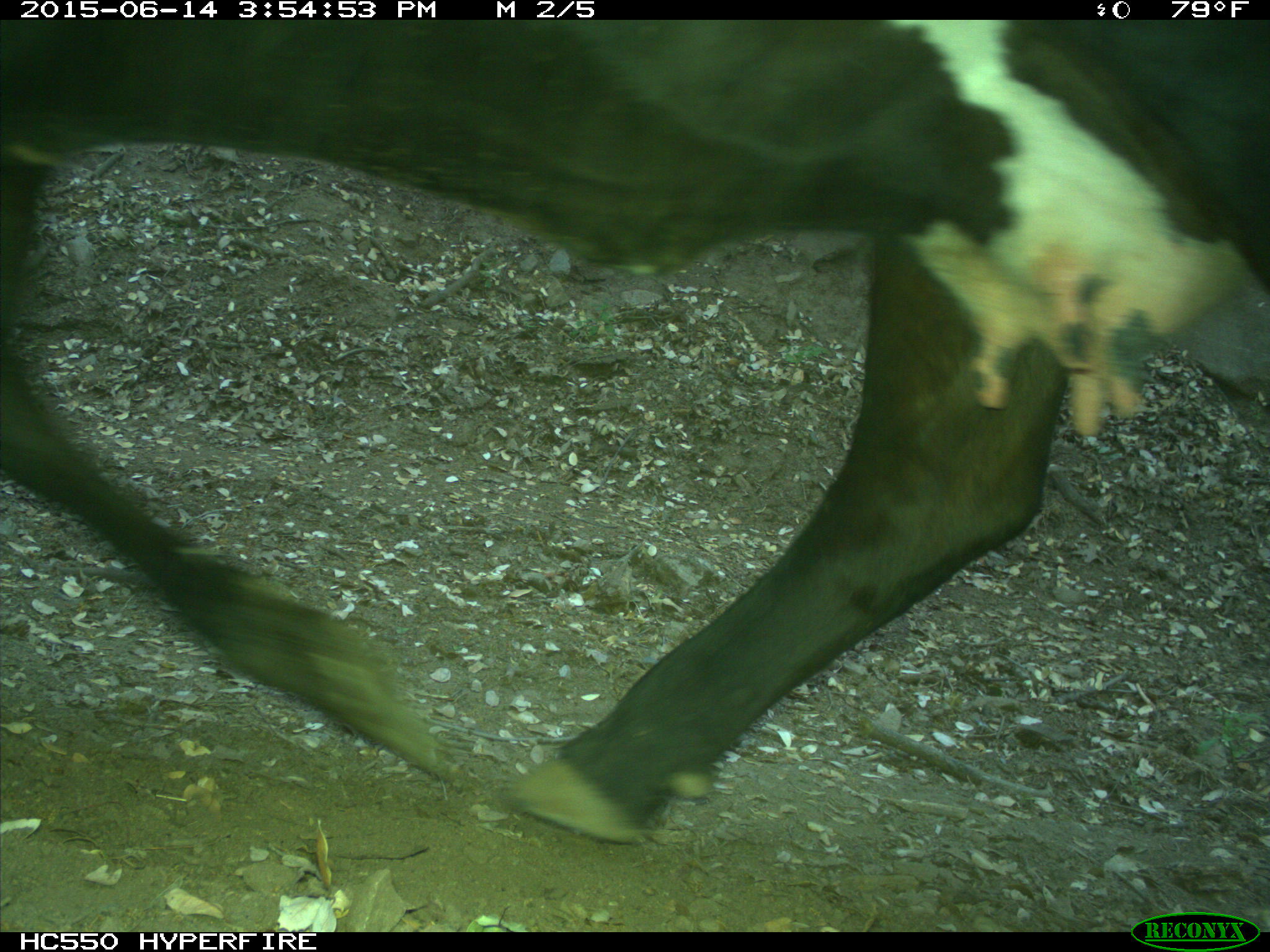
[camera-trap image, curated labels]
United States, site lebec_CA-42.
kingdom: Animalia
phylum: Chordata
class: Mammalia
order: Artiodactyla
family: Bovidae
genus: Bos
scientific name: Bos taurus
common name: domestic cow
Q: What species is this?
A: Bos taurus (domestic cow).